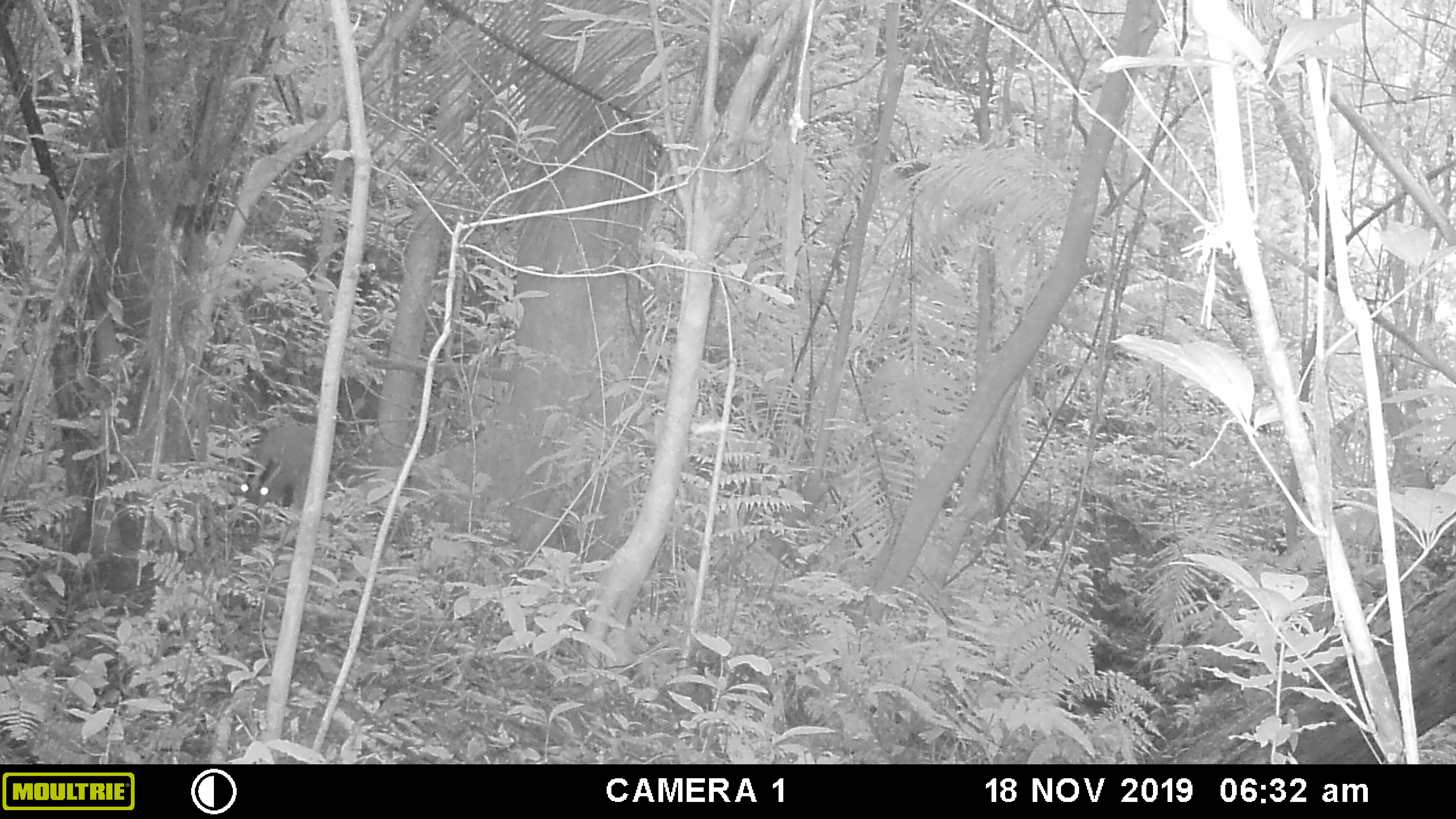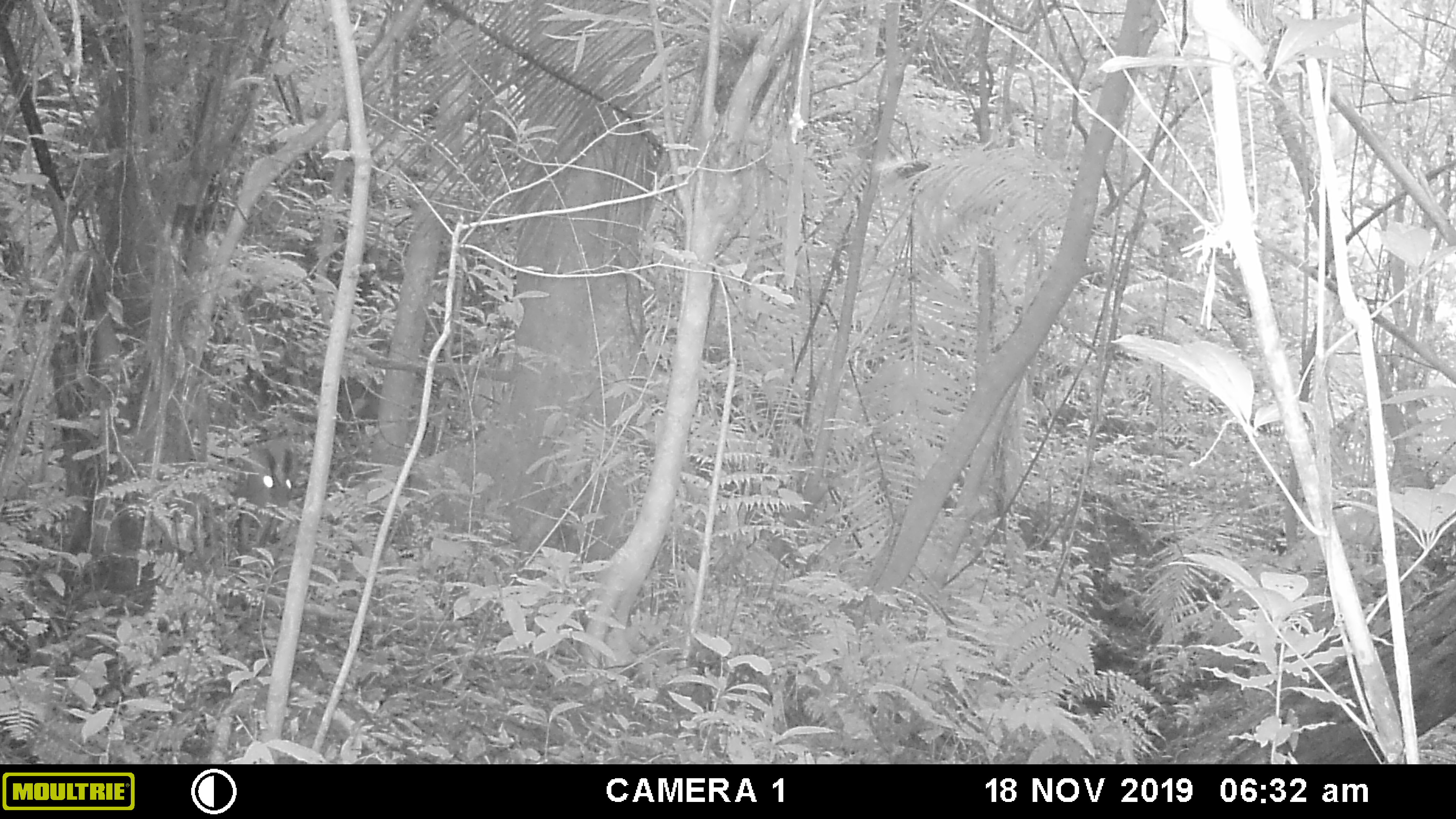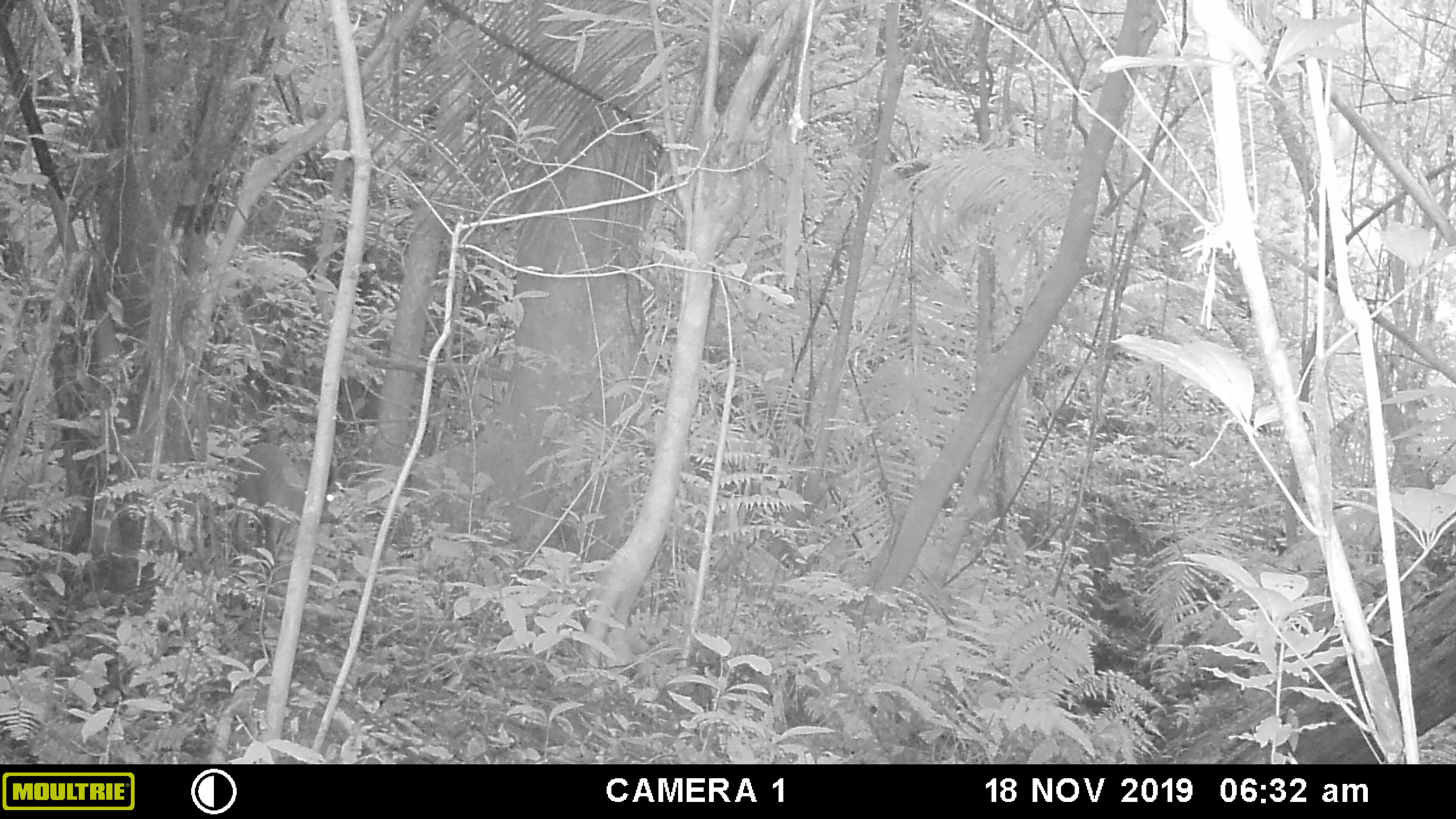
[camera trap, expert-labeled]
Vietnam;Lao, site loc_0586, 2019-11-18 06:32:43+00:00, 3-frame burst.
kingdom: Animalia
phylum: Chordata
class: Mammalia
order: Rodentia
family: Sciuridae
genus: Dremomys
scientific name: Dremomys rufigenis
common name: red-cheeked squirrel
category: red cheeked squirrel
Red cheeked squirrel (red-cheeked squirrel) (Dremomys rufigenis). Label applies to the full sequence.